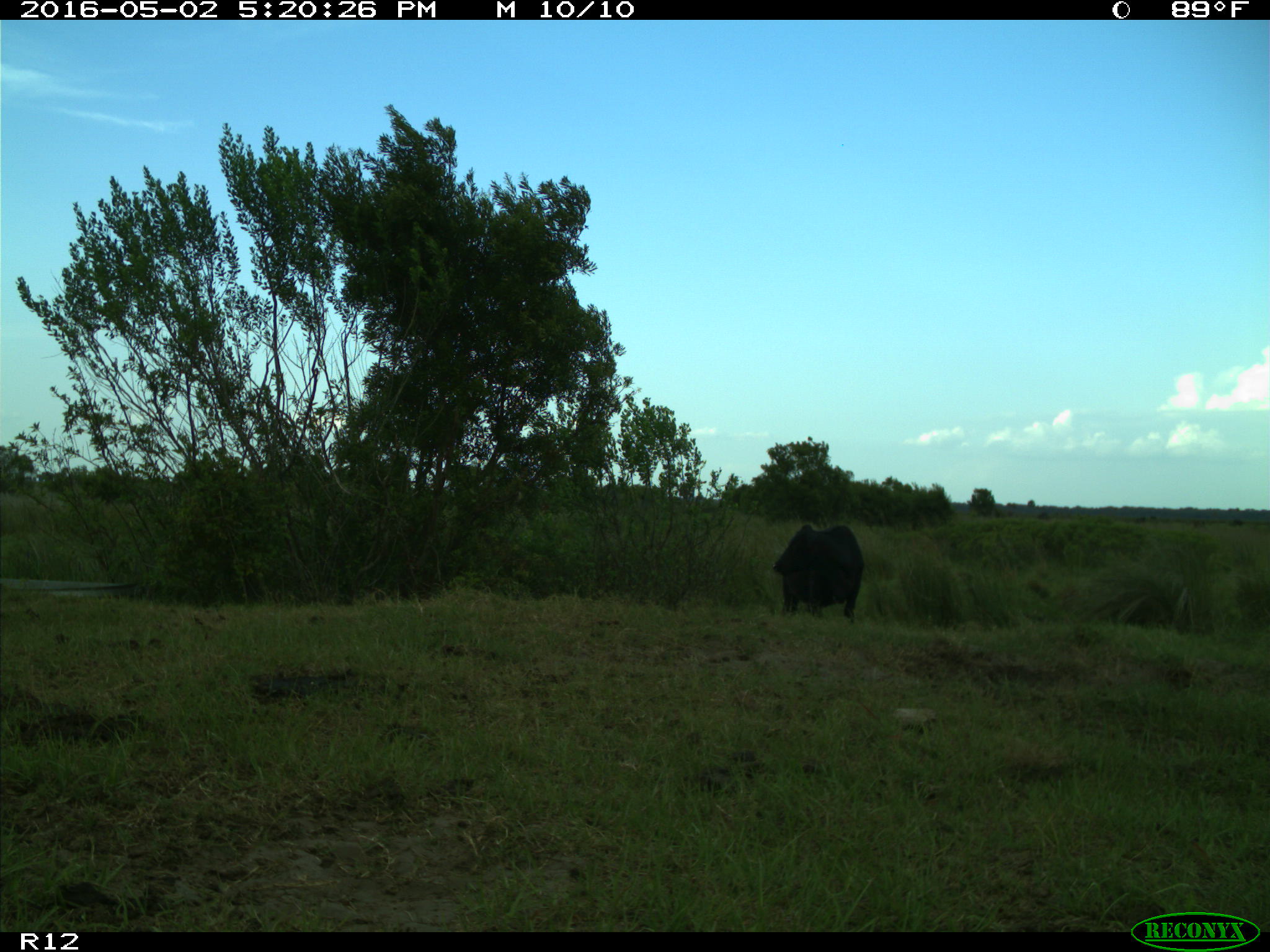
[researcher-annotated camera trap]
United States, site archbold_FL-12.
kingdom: Animalia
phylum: Chordata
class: Mammalia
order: Artiodactyla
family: Bovidae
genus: Bos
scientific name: Bos taurus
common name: domestic cow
Bos taurus (domestic cow).